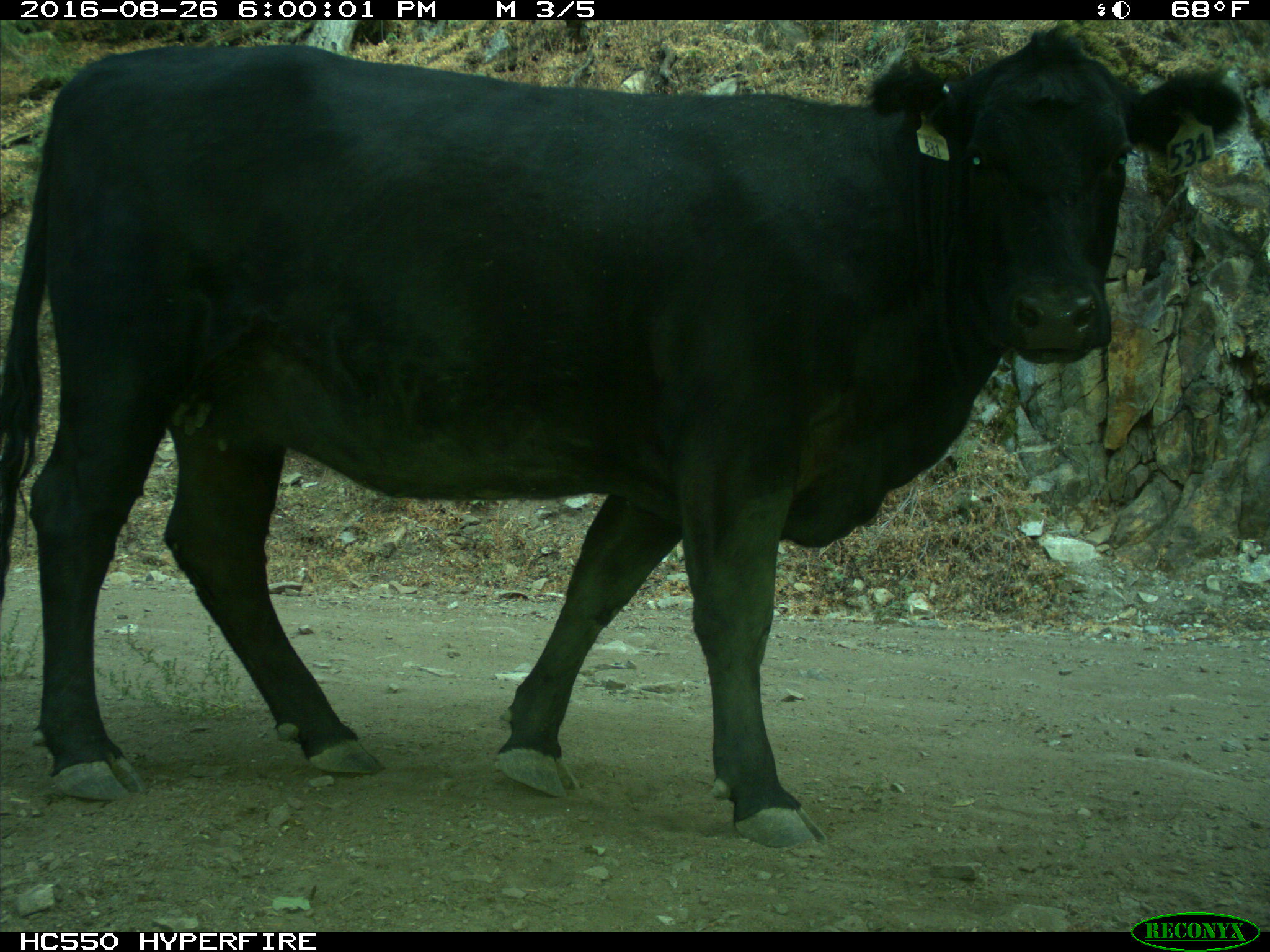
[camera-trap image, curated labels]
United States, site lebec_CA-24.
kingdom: Animalia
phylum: Chordata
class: Mammalia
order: Artiodactyla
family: Bovidae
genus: Bos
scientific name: Bos taurus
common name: domestic cow